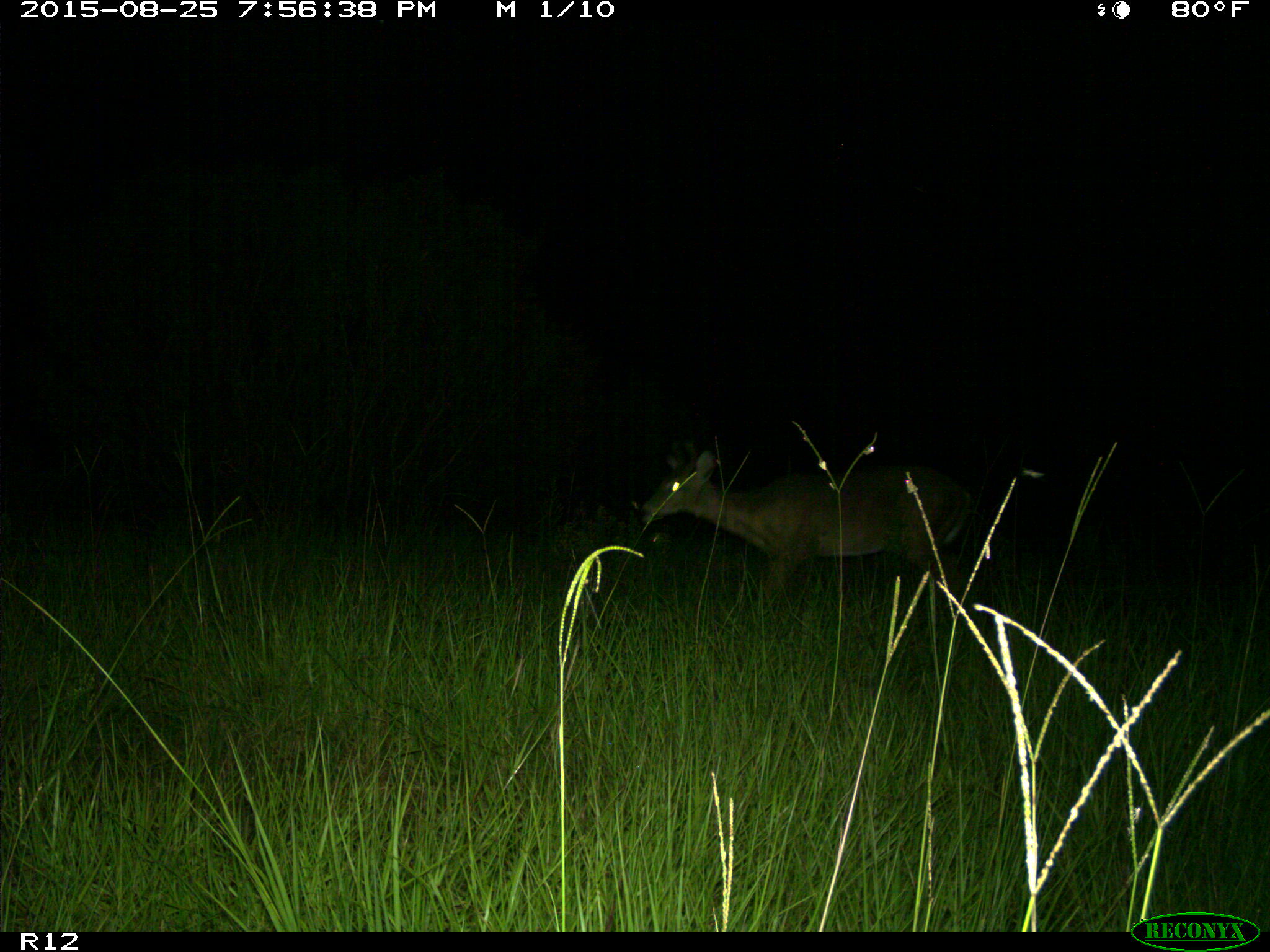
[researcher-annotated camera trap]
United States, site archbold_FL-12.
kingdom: Animalia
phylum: Chordata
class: Mammalia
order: Artiodactyla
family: Cervidae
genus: Odocoileus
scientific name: Odocoileus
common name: deer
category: unidentified deer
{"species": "unidentified deer (deer) (Odocoileus)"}